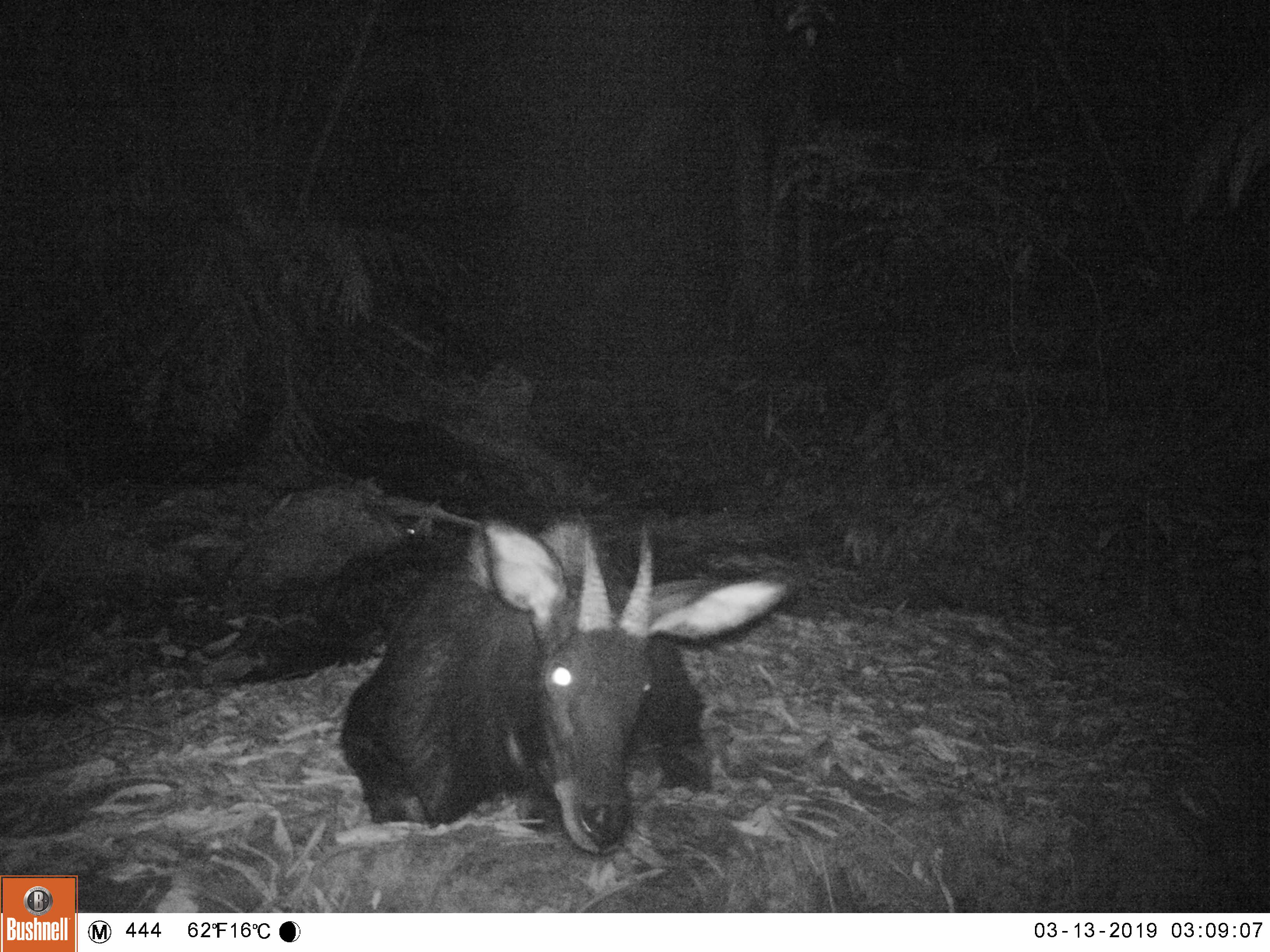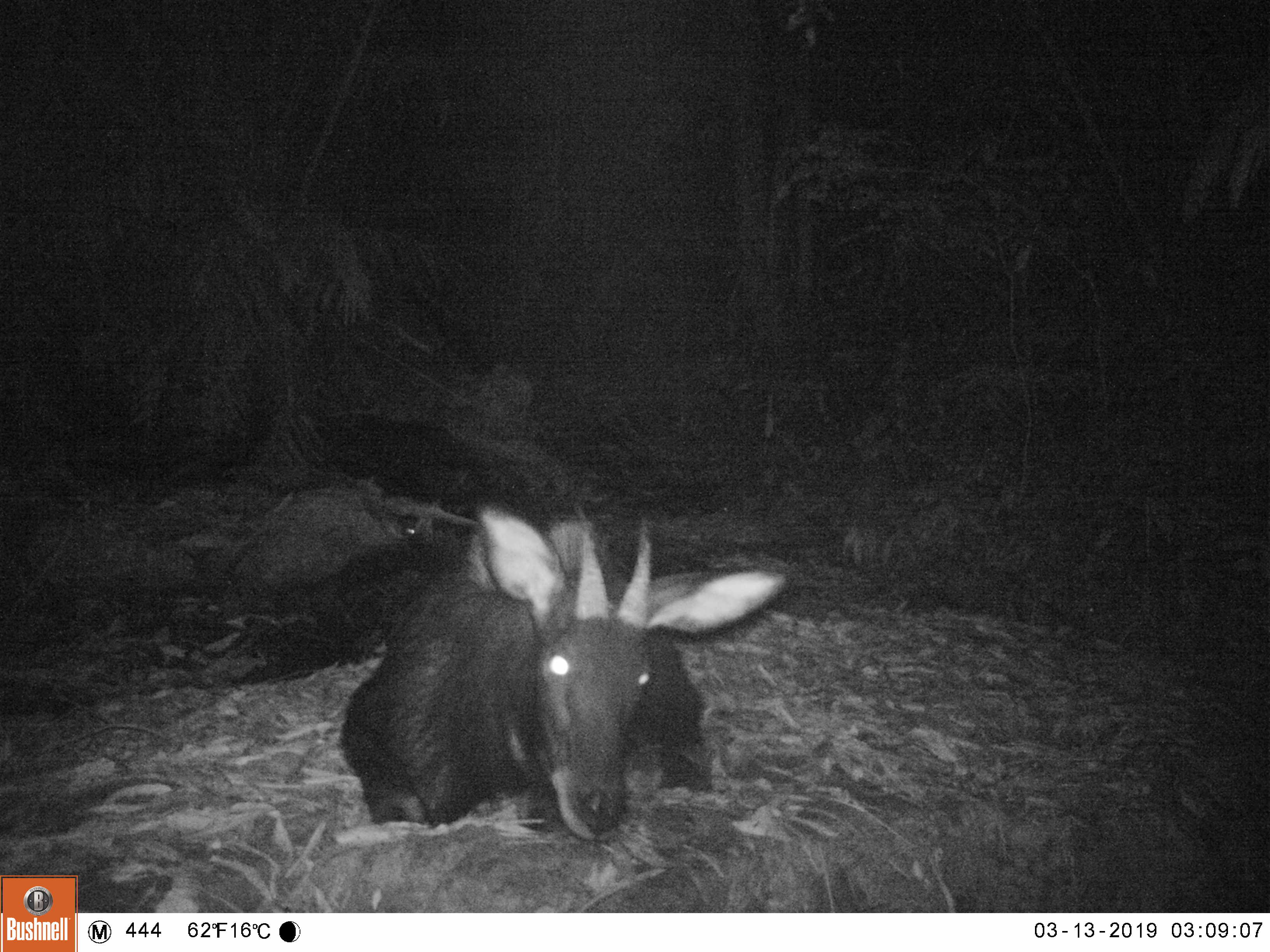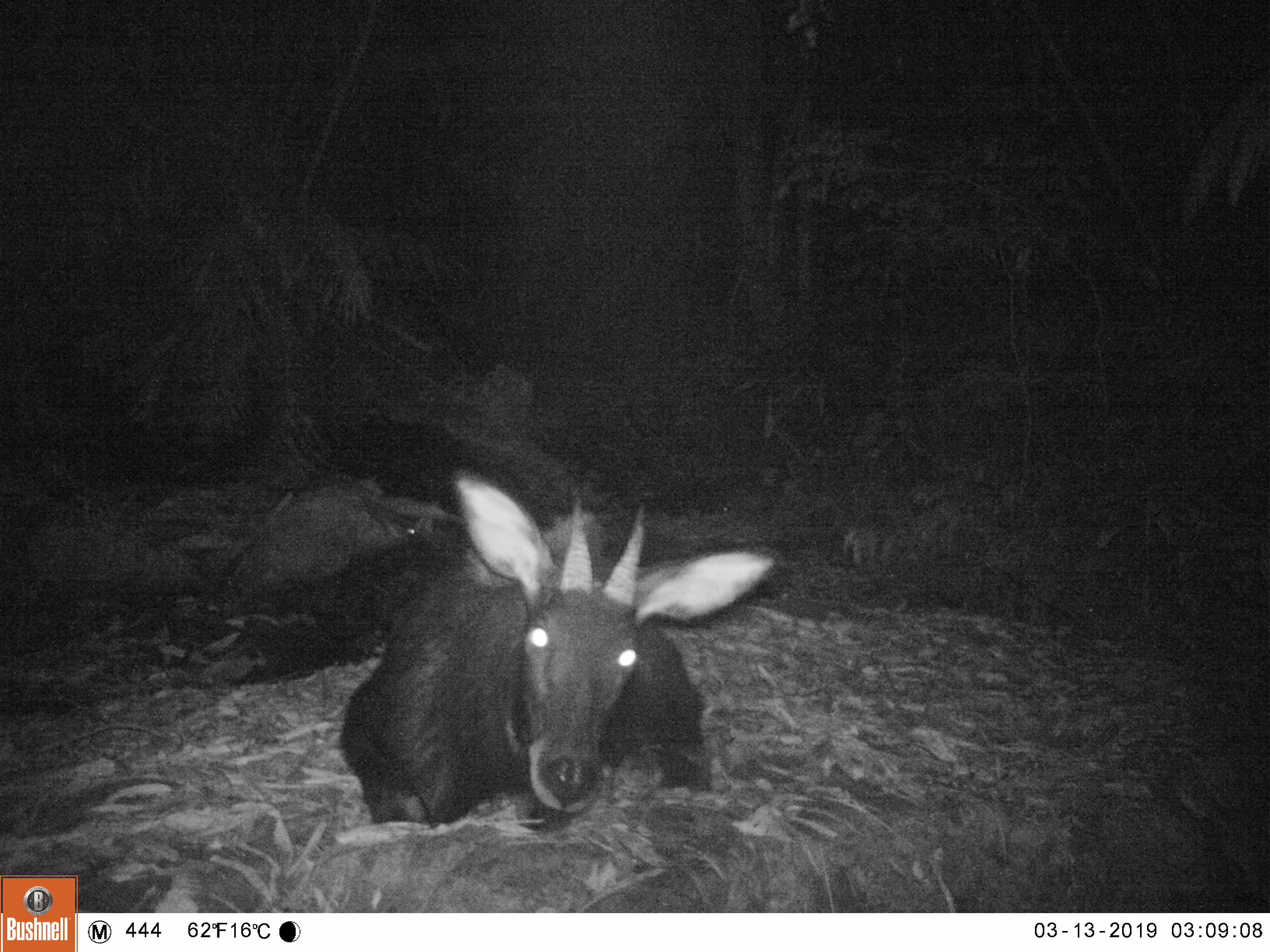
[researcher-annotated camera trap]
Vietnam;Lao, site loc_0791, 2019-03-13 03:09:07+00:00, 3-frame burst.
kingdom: Animalia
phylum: Chordata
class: Mammalia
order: Artiodactyla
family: Bovidae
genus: Capricornis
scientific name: Capricornis sumatraensis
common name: chinese serow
Chinese serow (Capricornis sumatraensis). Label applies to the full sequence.